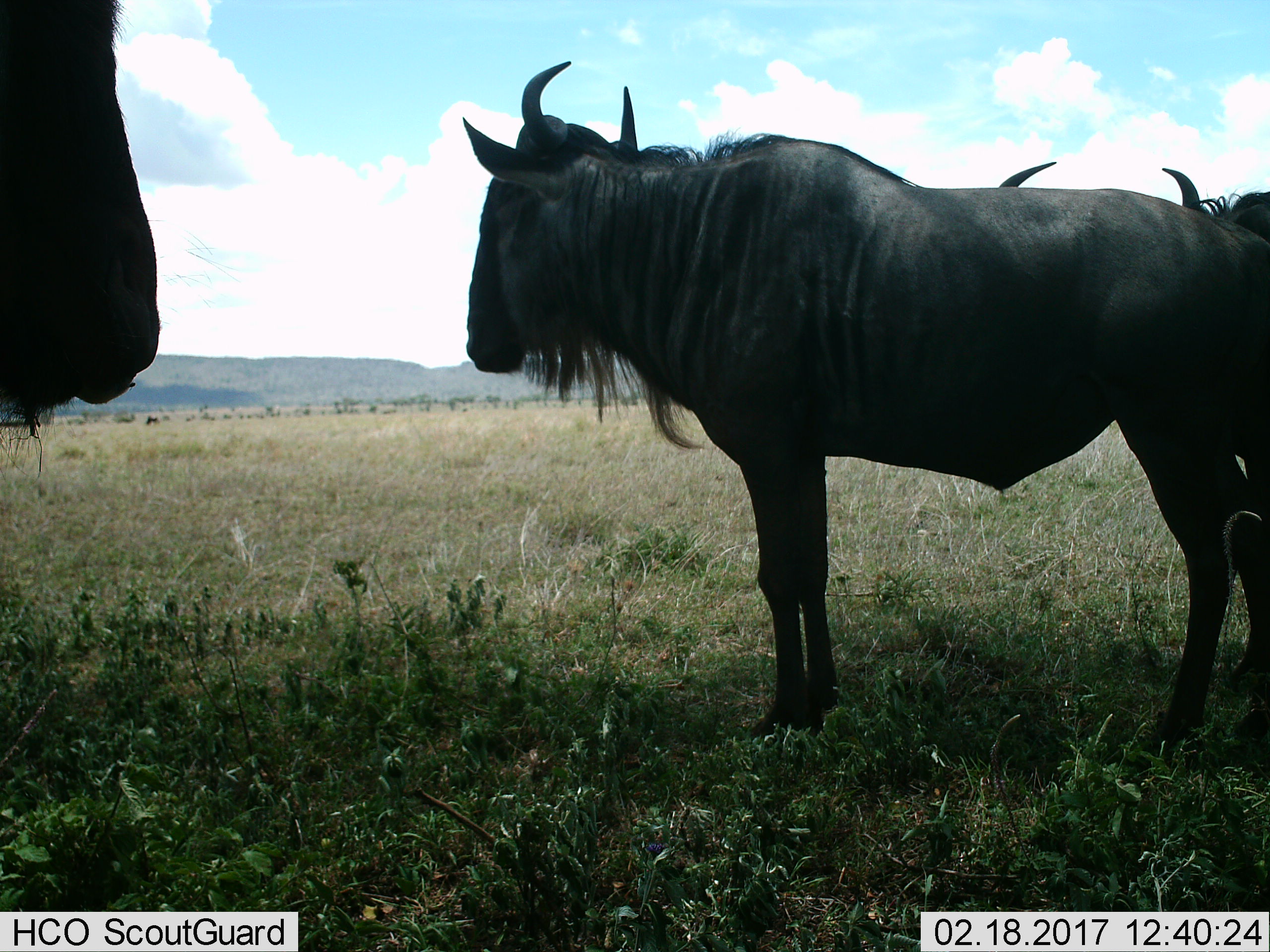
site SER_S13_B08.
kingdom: Animalia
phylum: Chordata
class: Mammalia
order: Artiodactyla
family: Bovidae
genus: Connochaetes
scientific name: Connochaetes taurinus taurinus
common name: blue wildebeest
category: wildebeestblue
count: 3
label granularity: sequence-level